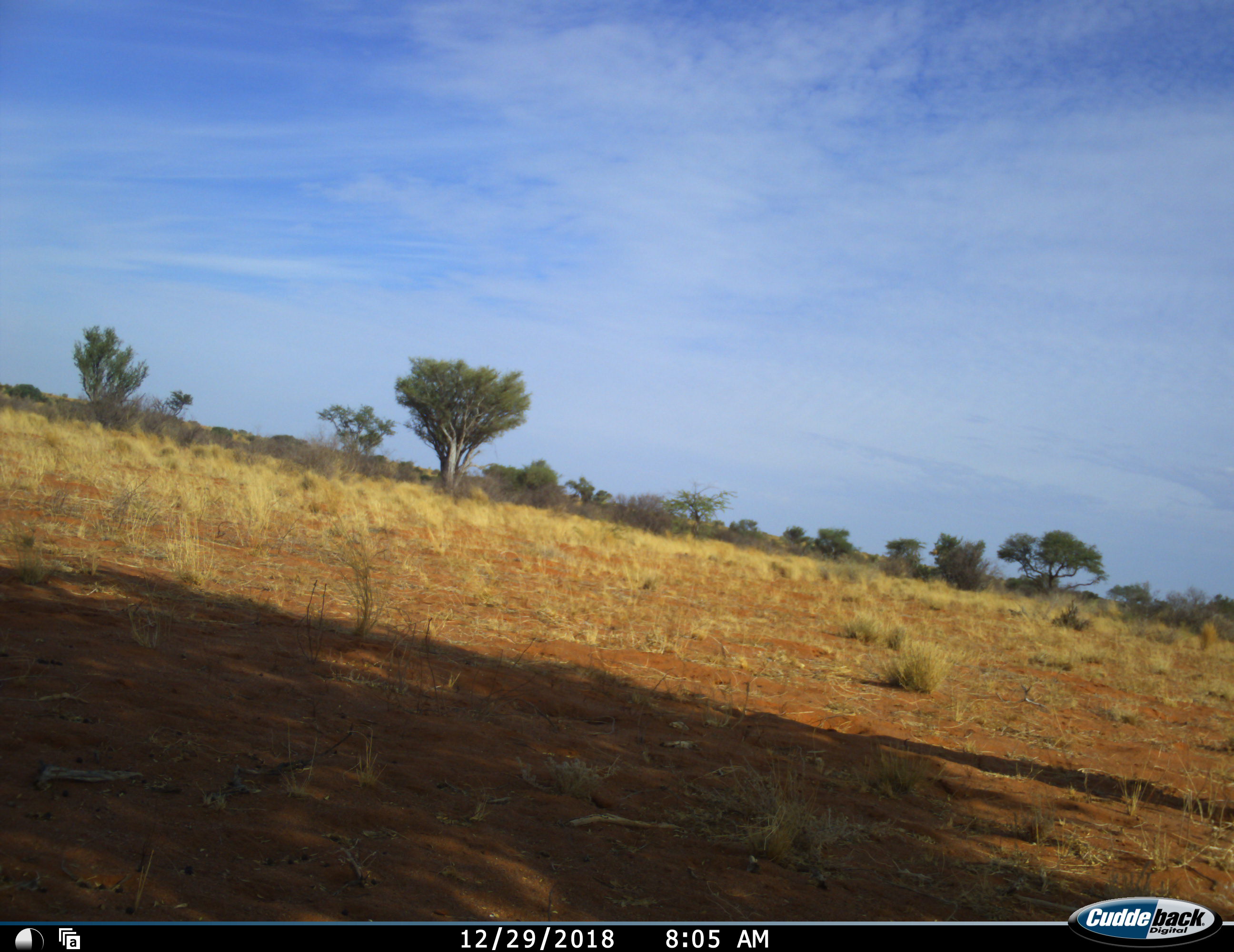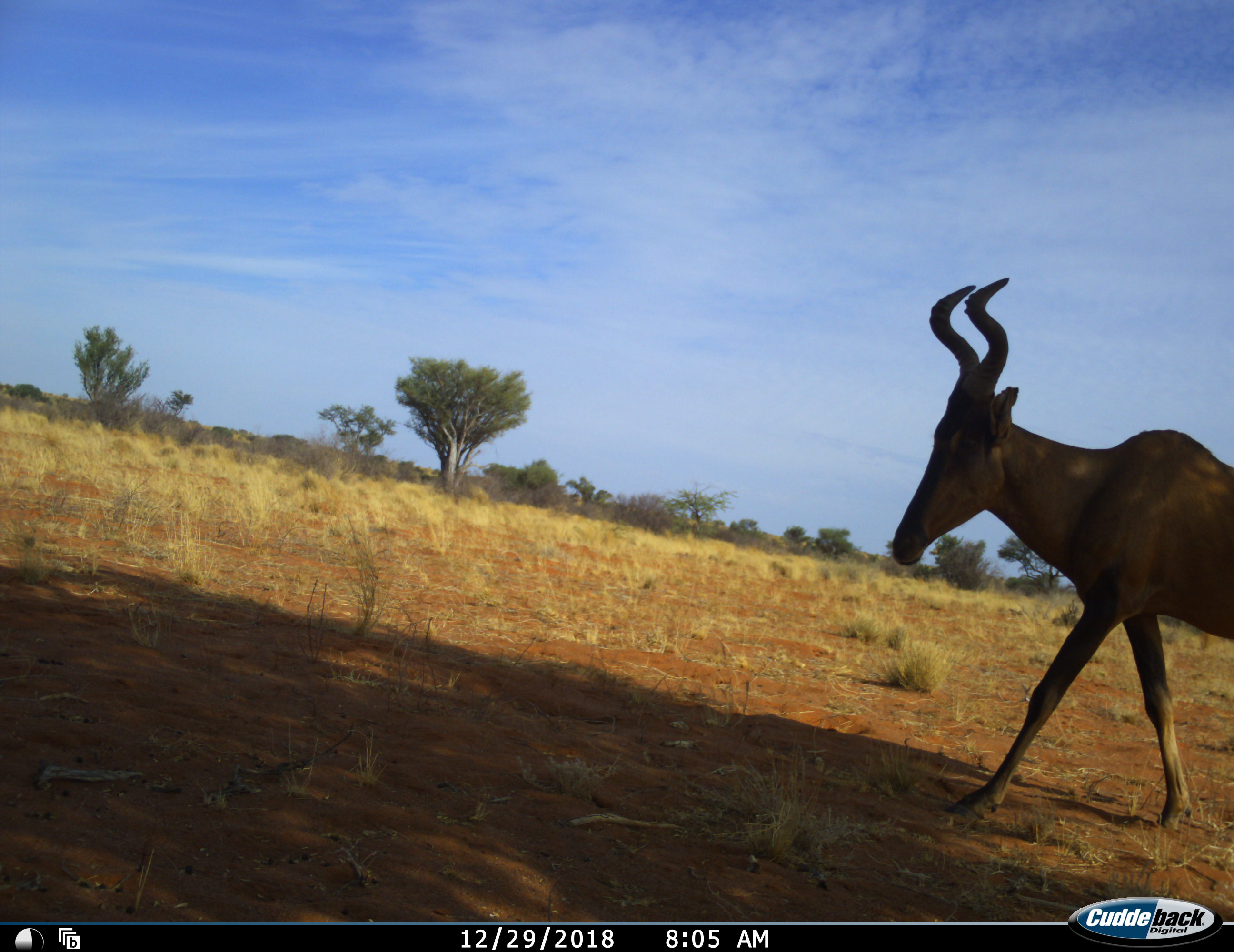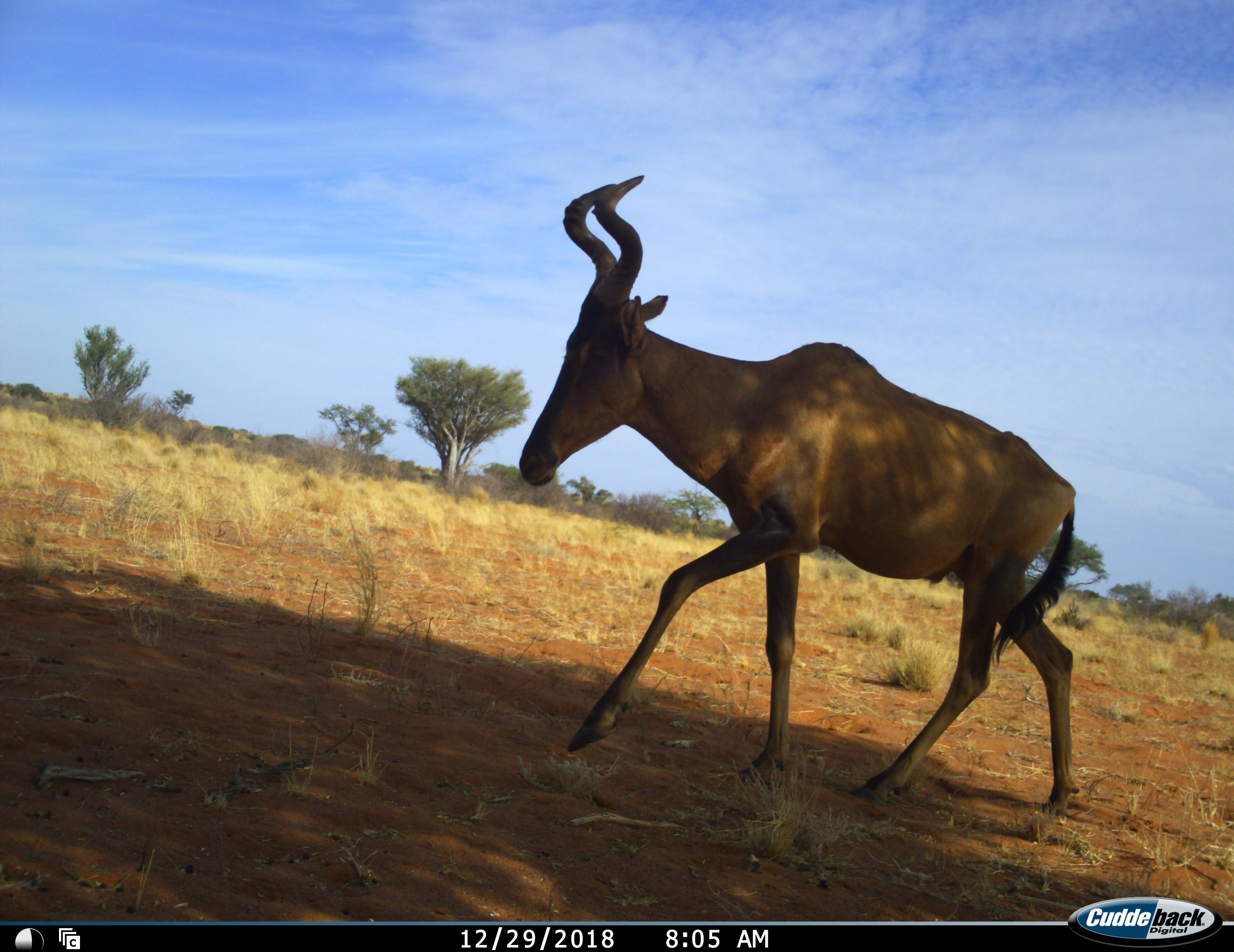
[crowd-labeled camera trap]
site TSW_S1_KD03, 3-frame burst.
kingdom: Animalia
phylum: Chordata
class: Mammalia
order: Artiodactyla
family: Bovidae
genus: Alcelaphus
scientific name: Alcelaphus buselaphus caama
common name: red hartebeest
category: hartebeestred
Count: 1.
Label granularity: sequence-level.